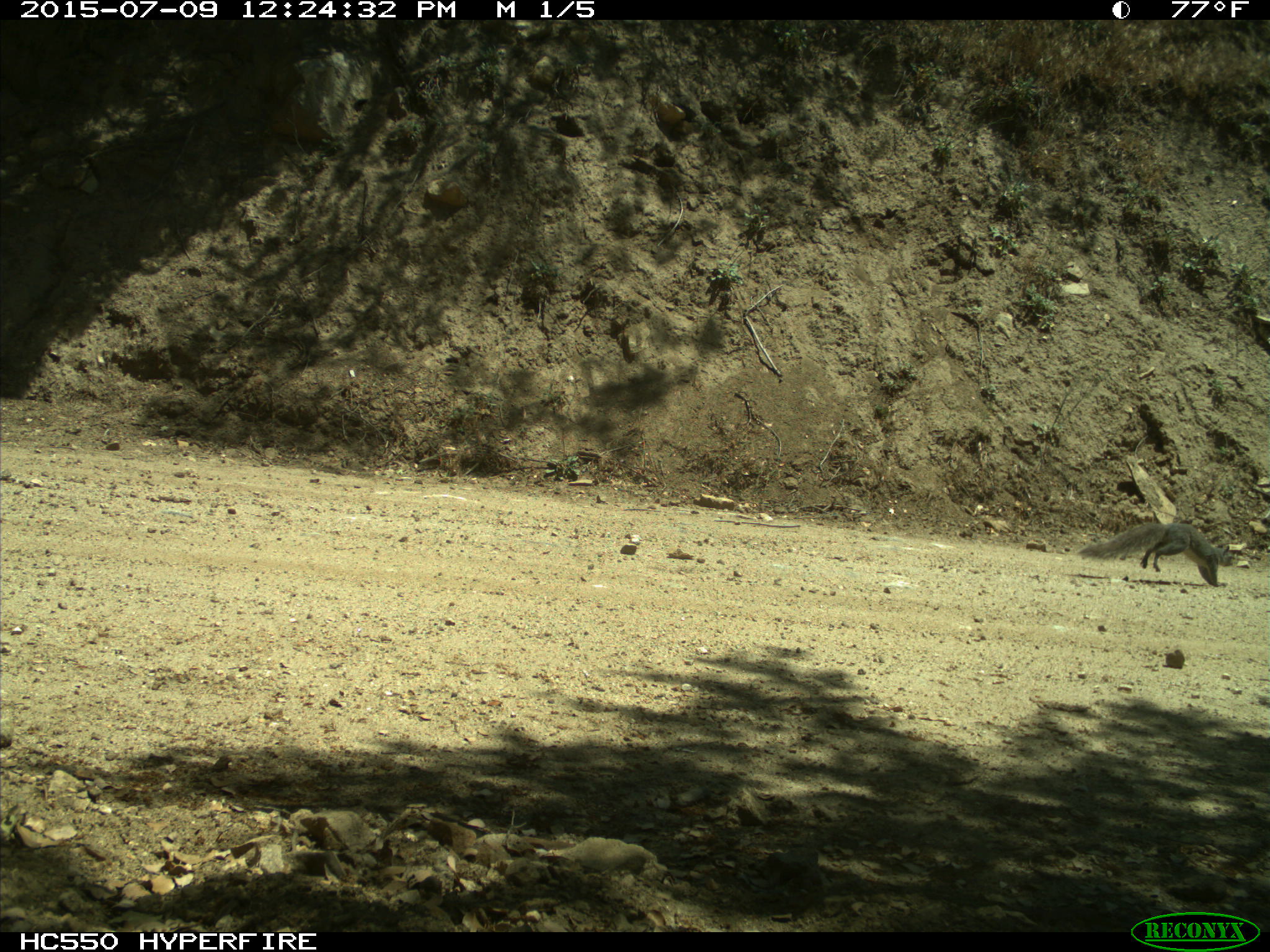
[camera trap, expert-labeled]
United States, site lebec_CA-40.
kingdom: Animalia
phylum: Chordata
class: Mammalia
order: Rodentia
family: Sciuridae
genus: Sciurus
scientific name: Sciurus carolinensis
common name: eastern gray squirrel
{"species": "Sciurus carolinensis (eastern gray squirrel)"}